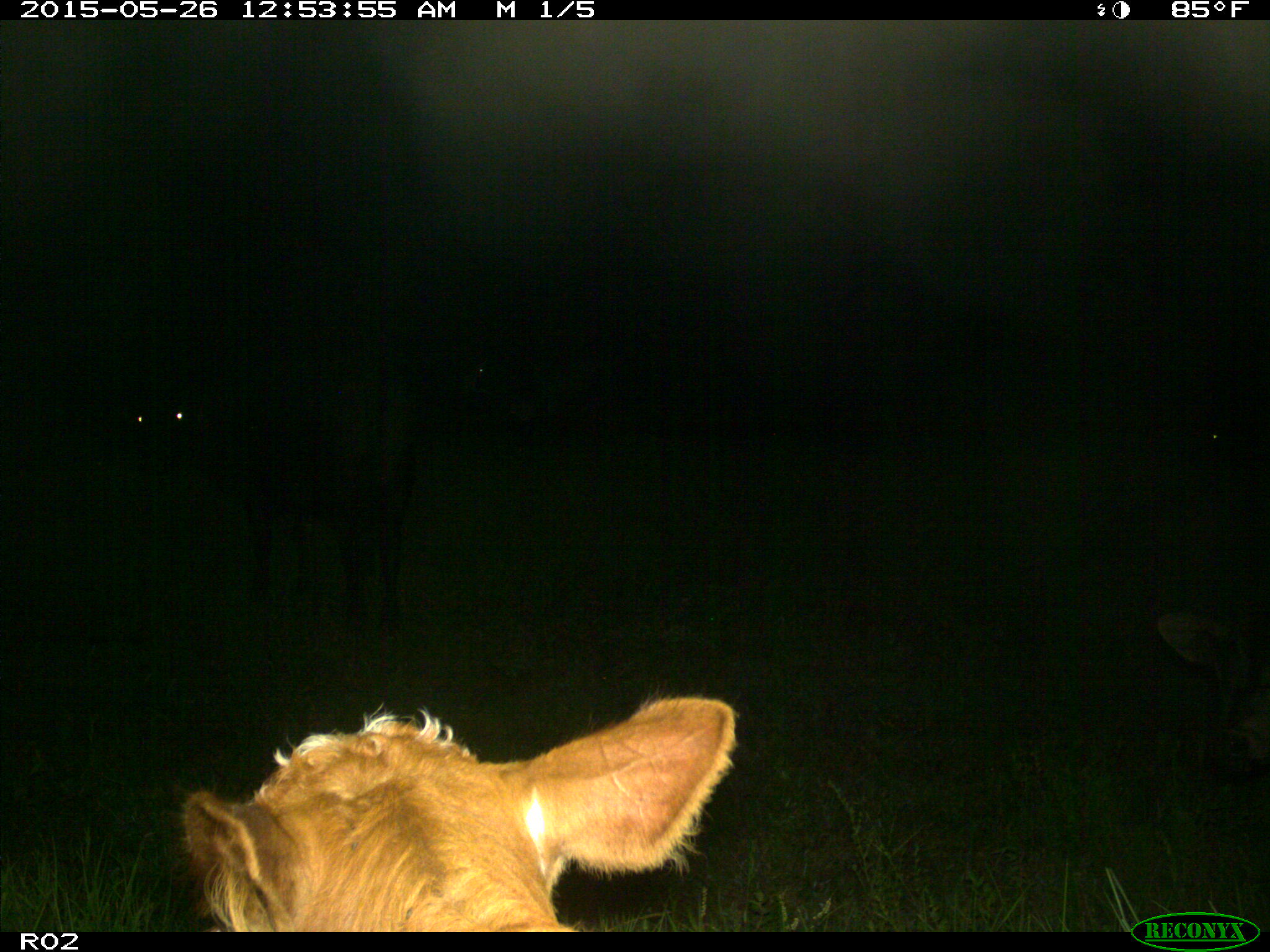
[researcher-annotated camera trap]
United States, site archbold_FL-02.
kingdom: Animalia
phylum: Chordata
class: Mammalia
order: Artiodactyla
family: Bovidae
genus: Bos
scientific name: Bos taurus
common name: domestic cow